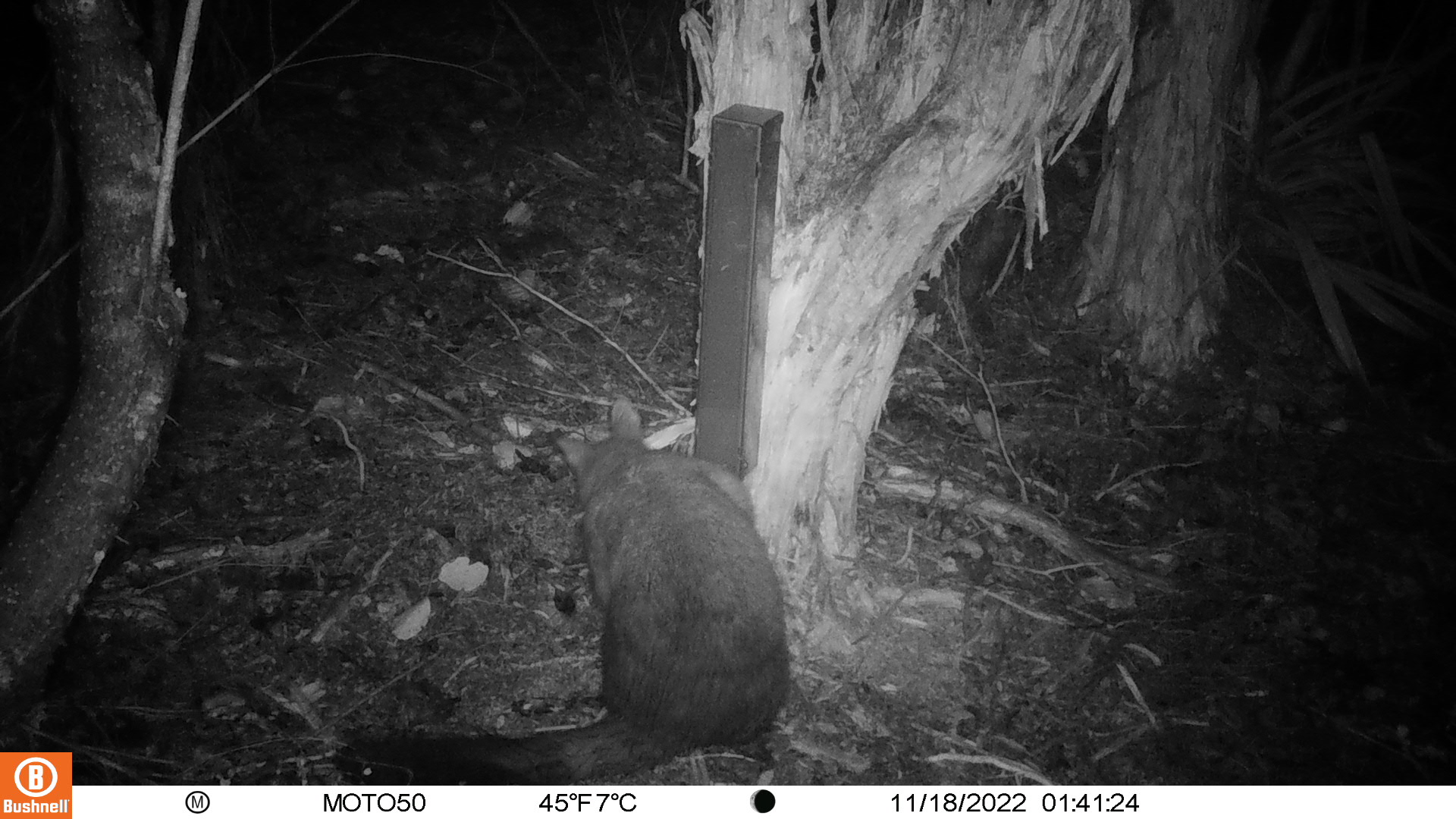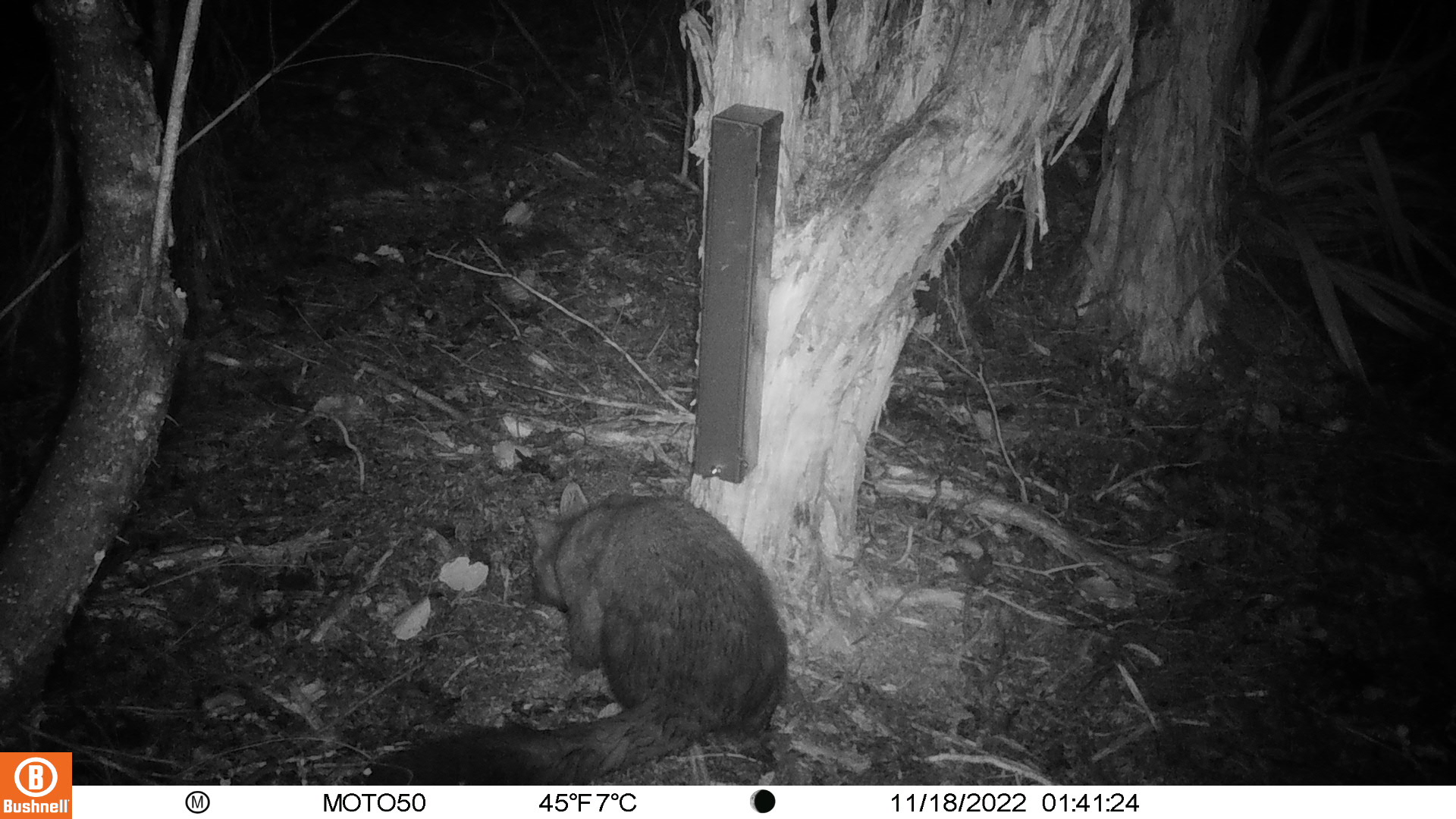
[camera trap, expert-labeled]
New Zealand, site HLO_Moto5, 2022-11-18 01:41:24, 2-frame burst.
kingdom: Animalia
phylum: Chordata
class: Mammalia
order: Diprotodontia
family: Phalangeridae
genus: Trichosurus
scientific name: Trichosurus vulpecula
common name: common brushtail possum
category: possum